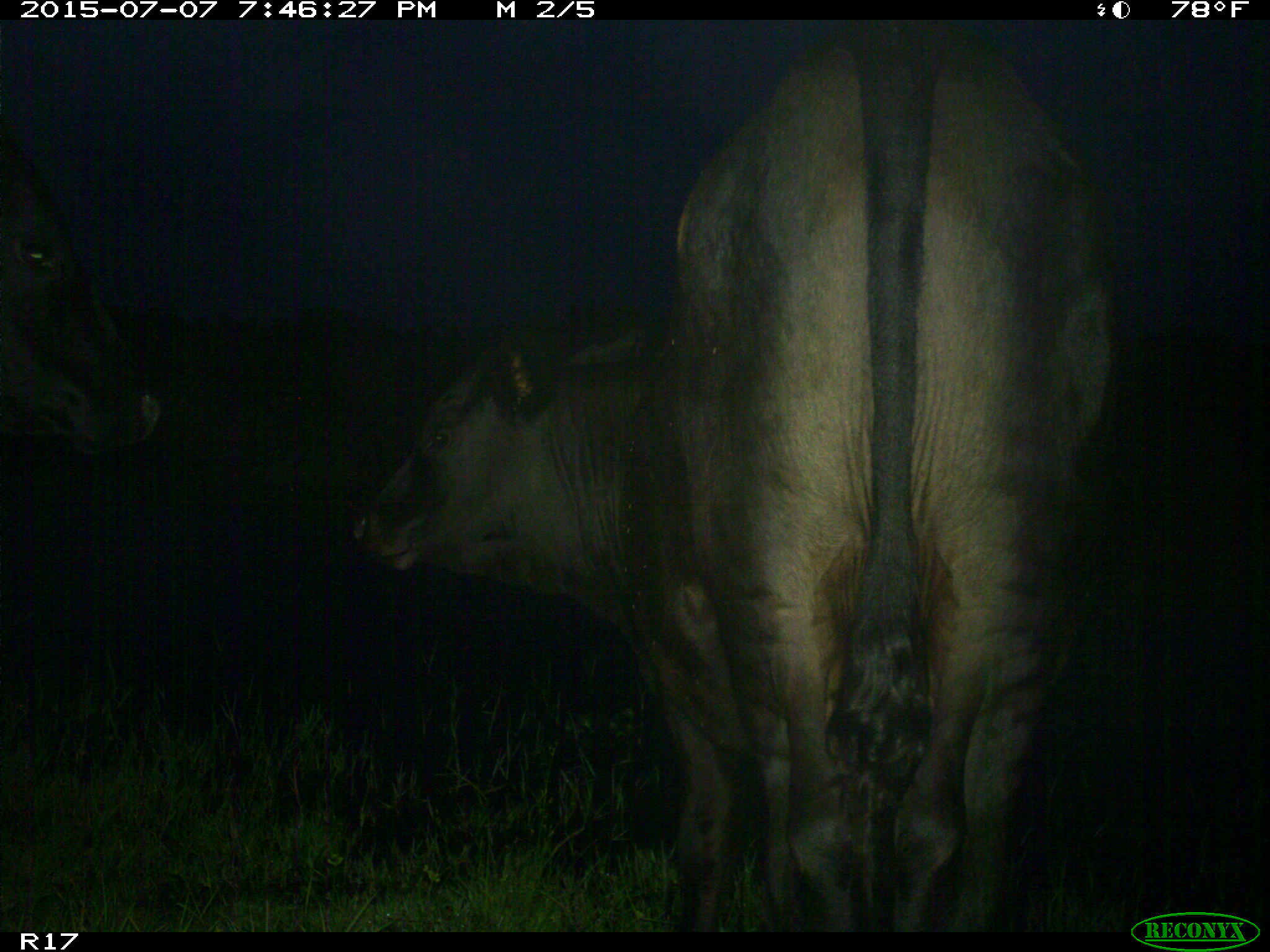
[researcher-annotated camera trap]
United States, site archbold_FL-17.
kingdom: Animalia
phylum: Chordata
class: Mammalia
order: Artiodactyla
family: Bovidae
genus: Bos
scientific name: Bos taurus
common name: domestic cow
Bos taurus (domestic cow).